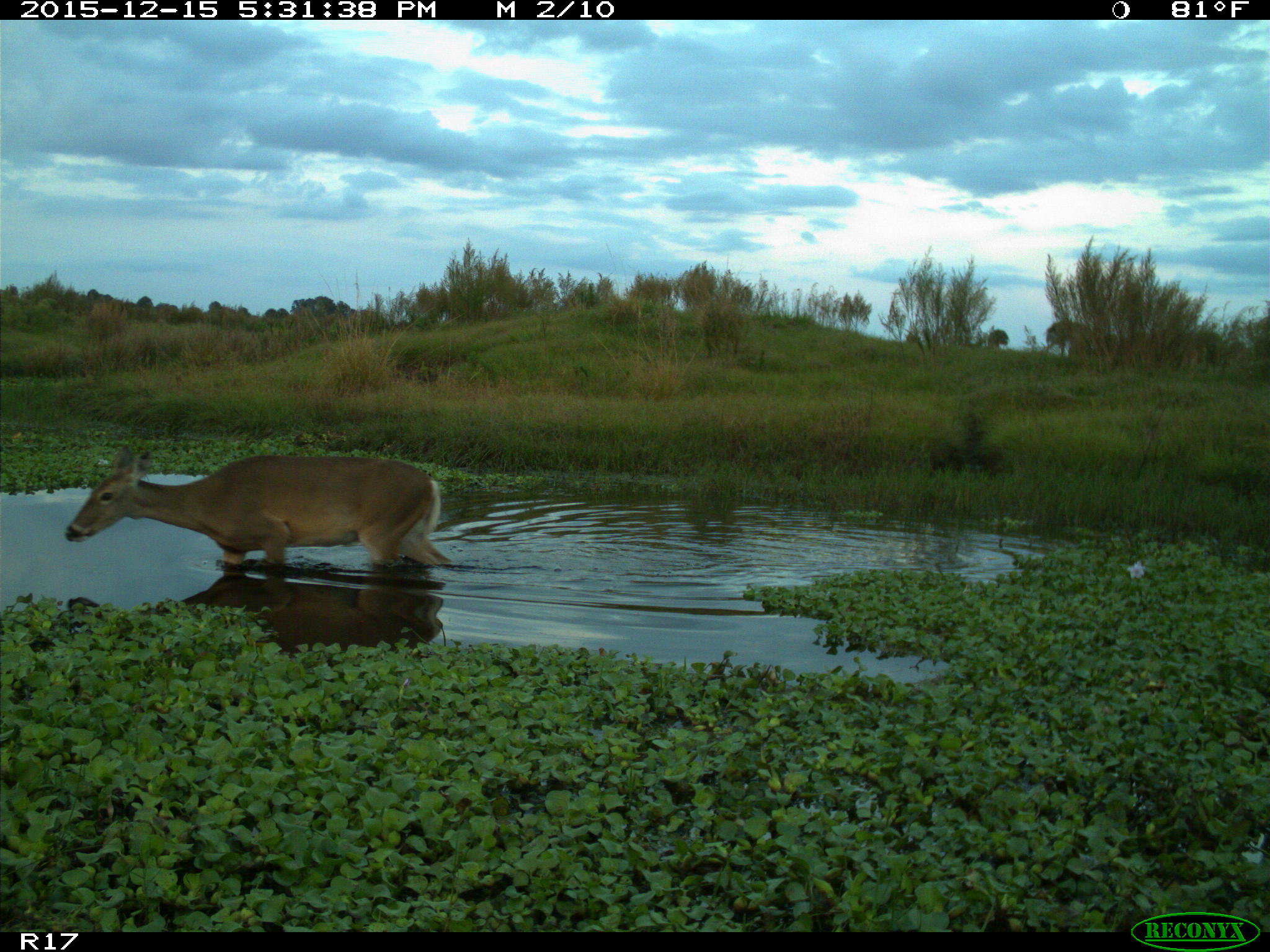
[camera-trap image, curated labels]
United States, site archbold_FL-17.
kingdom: Animalia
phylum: Chordata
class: Mammalia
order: Artiodactyla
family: Cervidae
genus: Odocoileus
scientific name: Odocoileus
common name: deer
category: unidentified deer